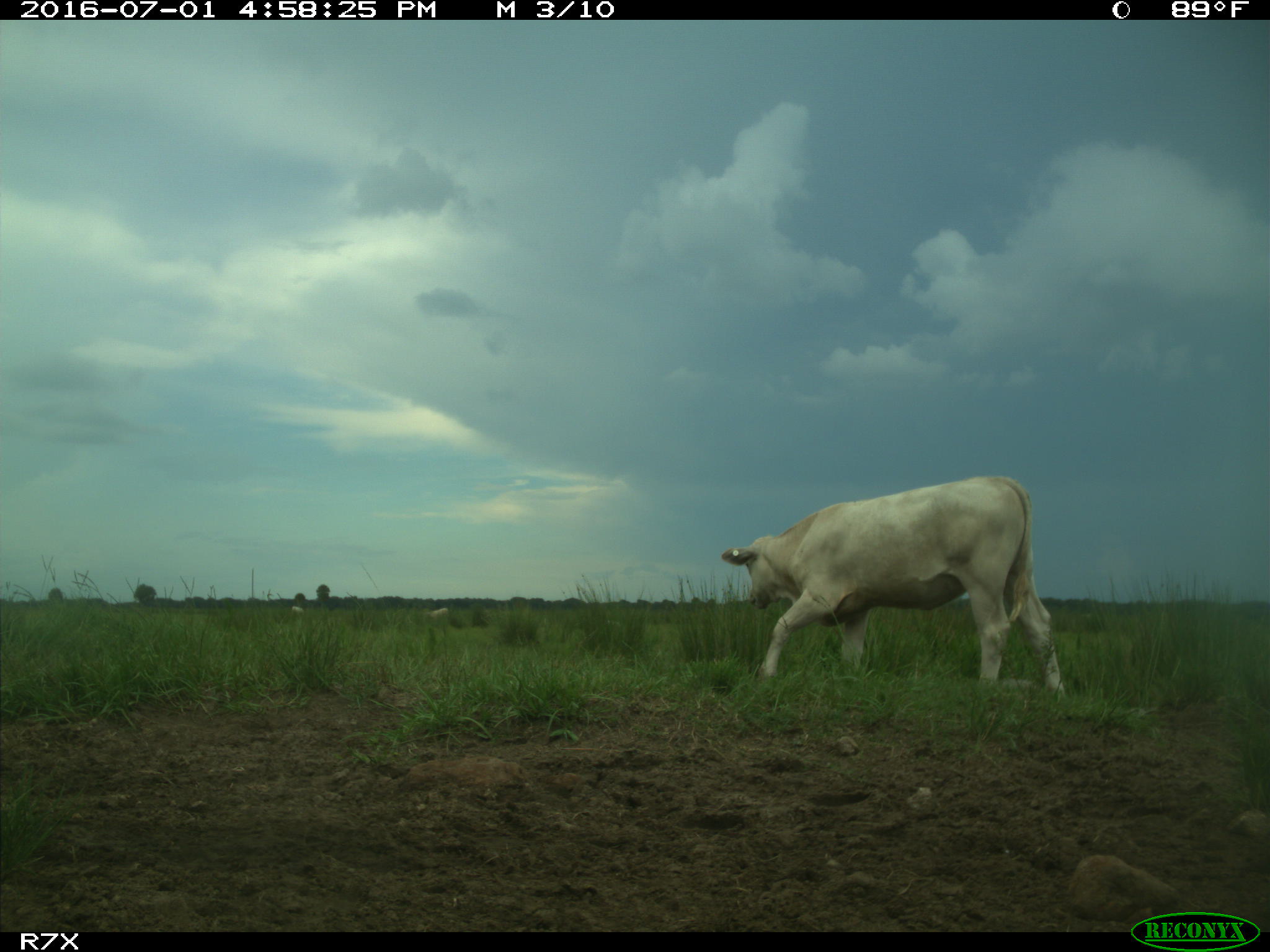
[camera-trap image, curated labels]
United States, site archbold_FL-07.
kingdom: Animalia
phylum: Chordata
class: Mammalia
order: Artiodactyla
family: Bovidae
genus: Bos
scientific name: Bos taurus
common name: domestic cow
Bos taurus (domestic cow).